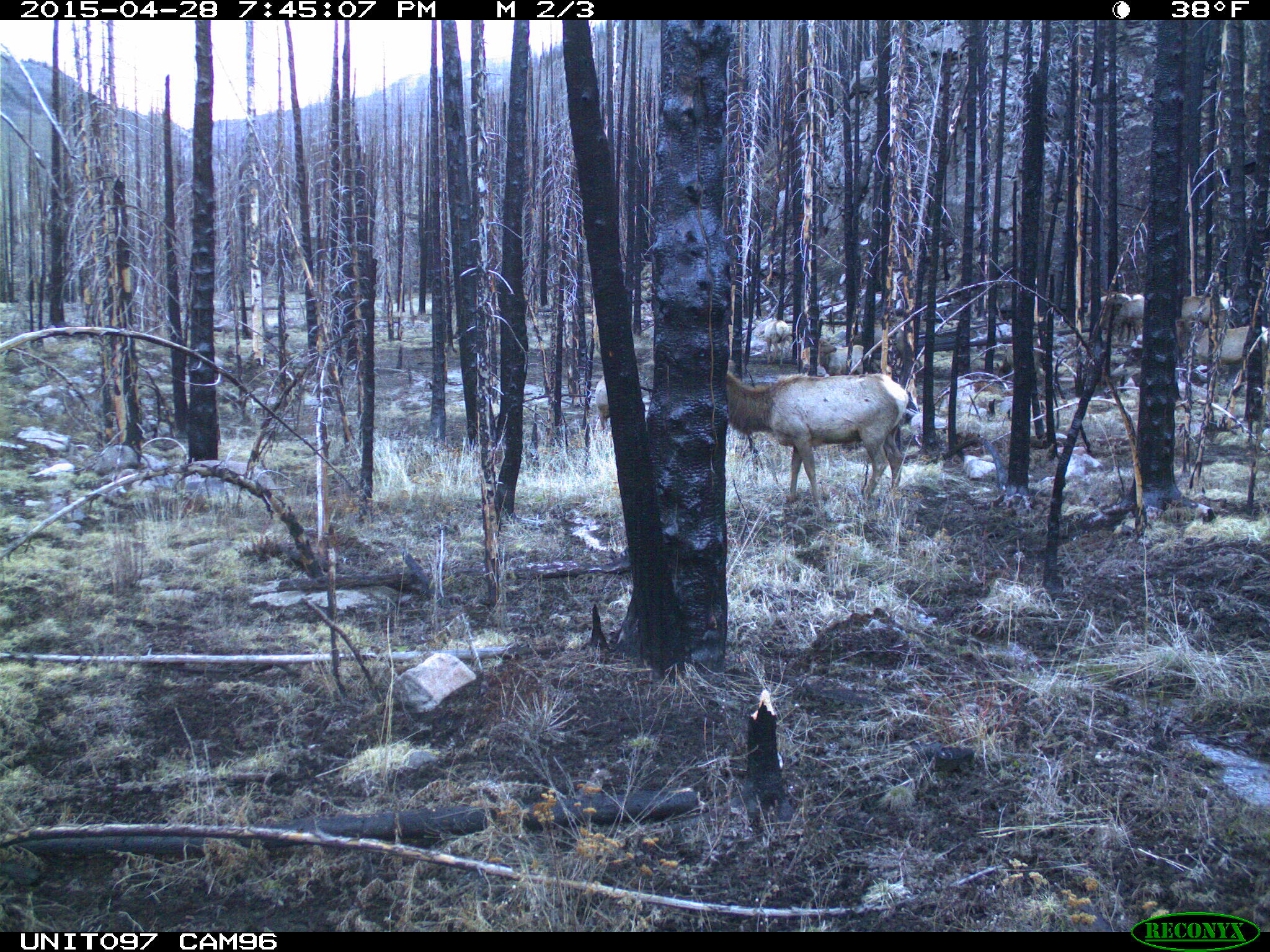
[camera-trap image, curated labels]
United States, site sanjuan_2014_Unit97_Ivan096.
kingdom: Animalia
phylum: Chordata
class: Mammalia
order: Artiodactyla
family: Cervidae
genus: Cervus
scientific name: Cervus elaphus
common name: red deer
Cervus elaphus (red deer).